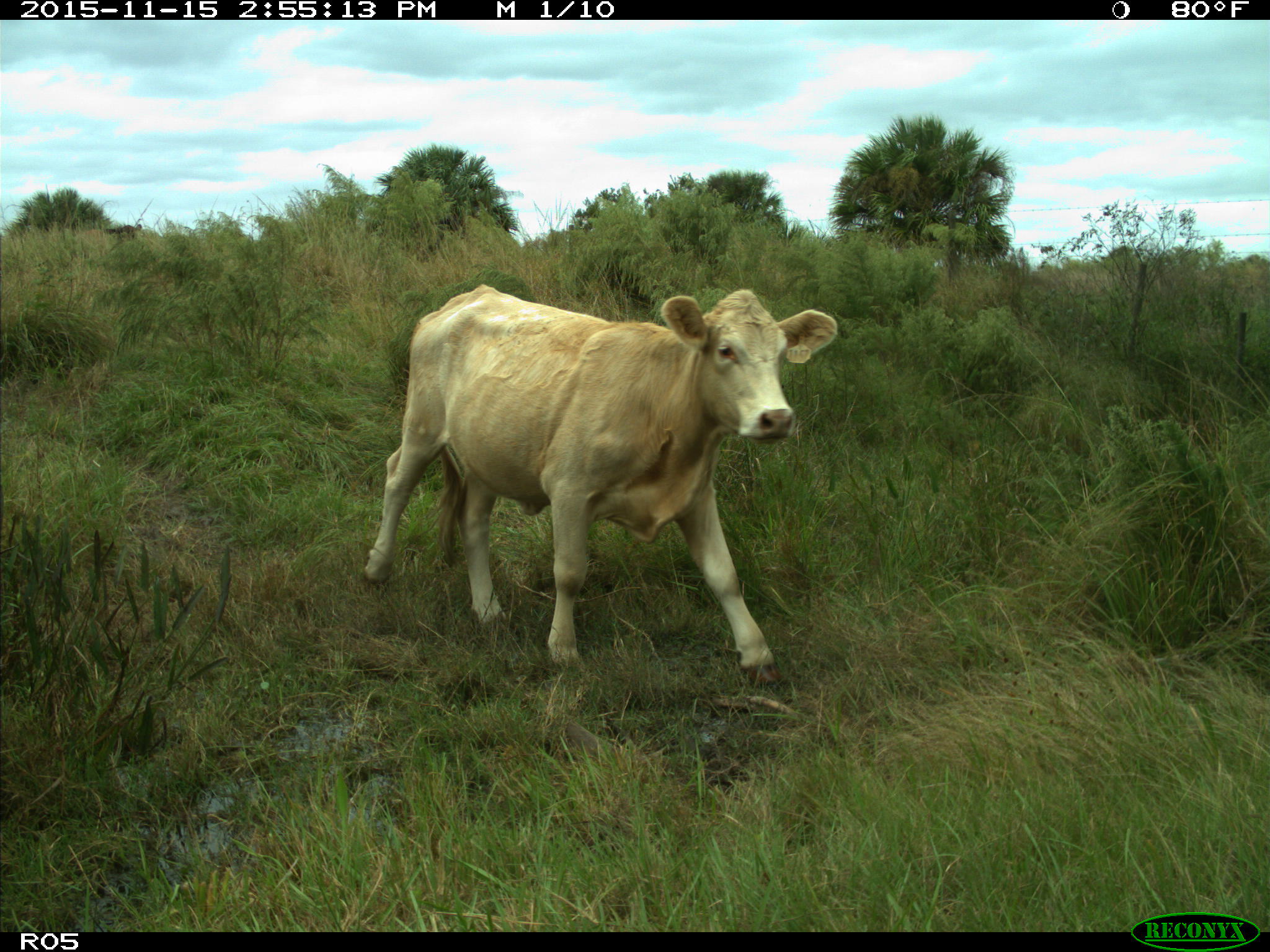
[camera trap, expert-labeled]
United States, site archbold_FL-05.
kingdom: Animalia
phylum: Chordata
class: Mammalia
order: Artiodactyla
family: Bovidae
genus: Bos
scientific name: Bos taurus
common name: domestic cow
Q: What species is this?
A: Bos taurus (domestic cow).